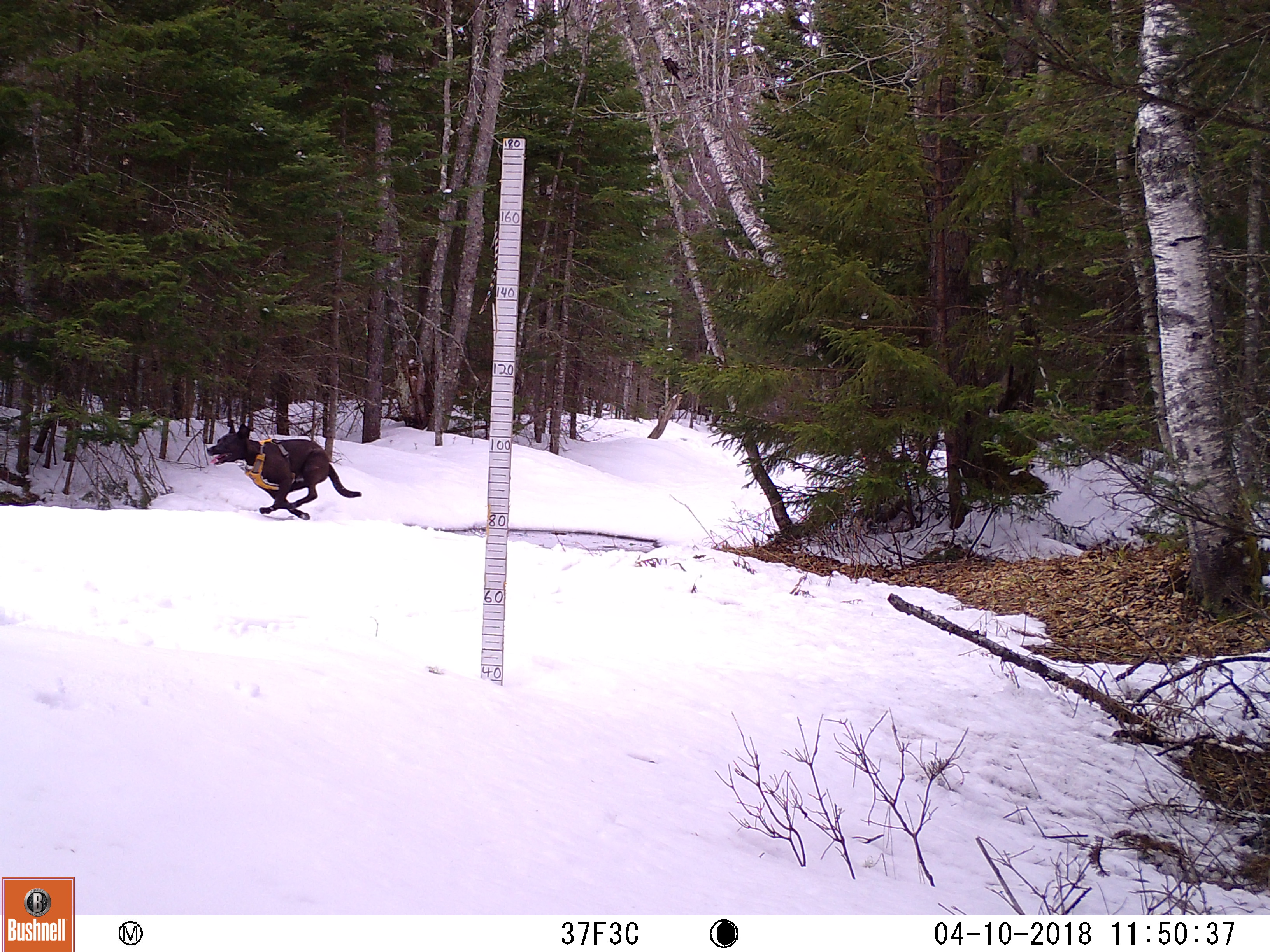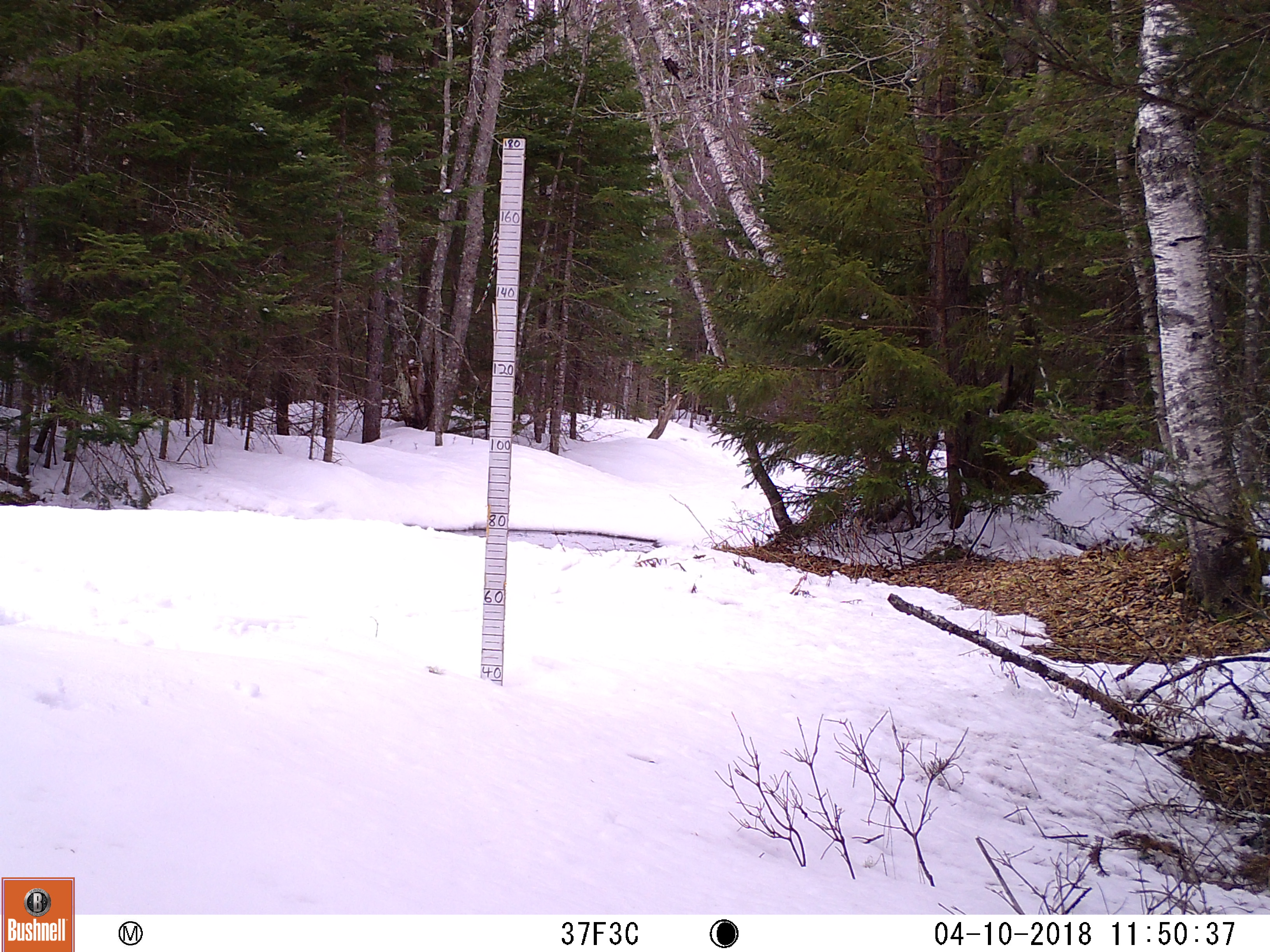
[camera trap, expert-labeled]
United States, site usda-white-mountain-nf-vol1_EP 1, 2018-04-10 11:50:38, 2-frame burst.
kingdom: Animalia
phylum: Chordata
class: Mammalia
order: Carnivora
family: Canidae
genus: Canis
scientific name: Canis familiaris familiaris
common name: domestic dog